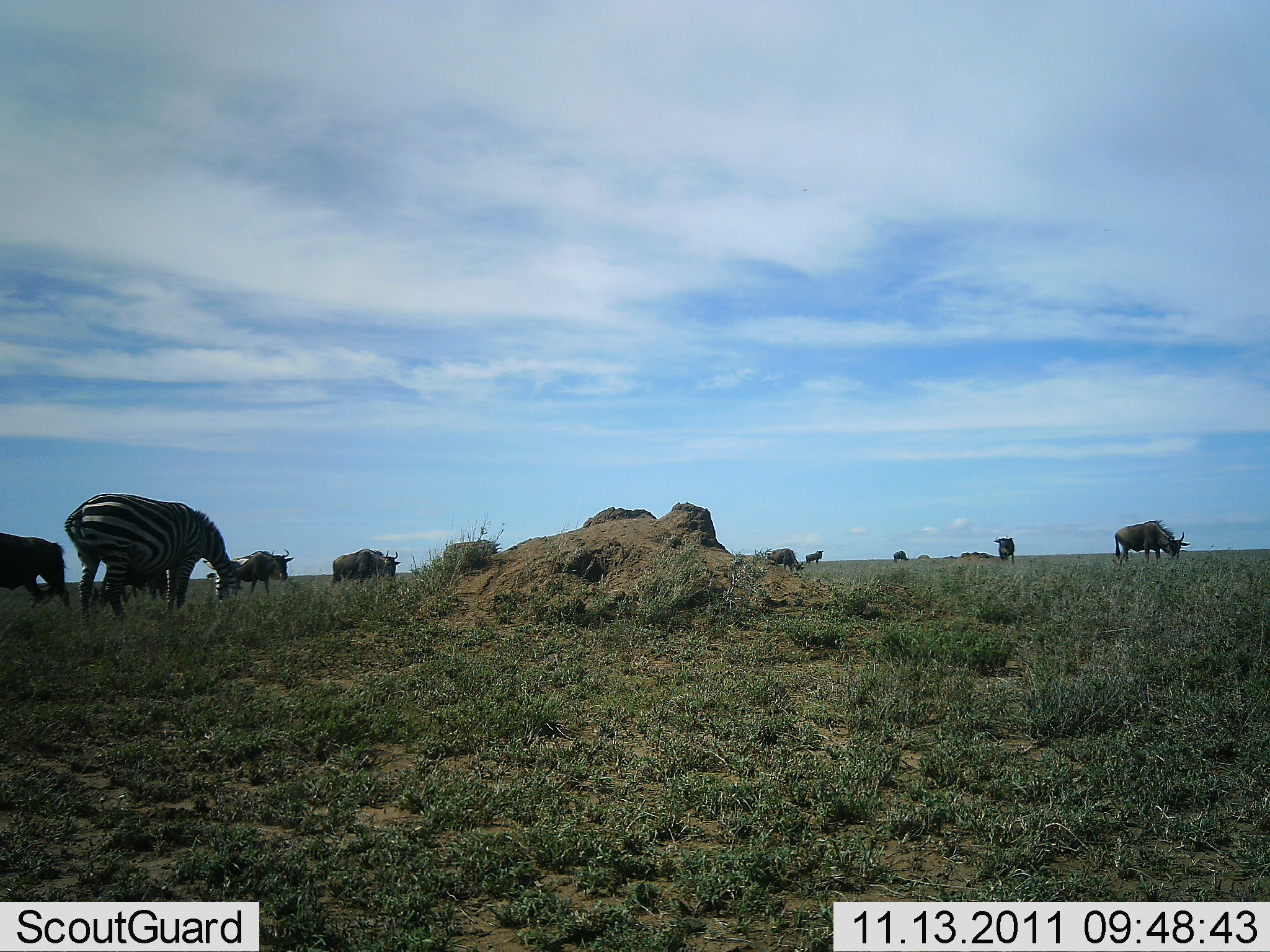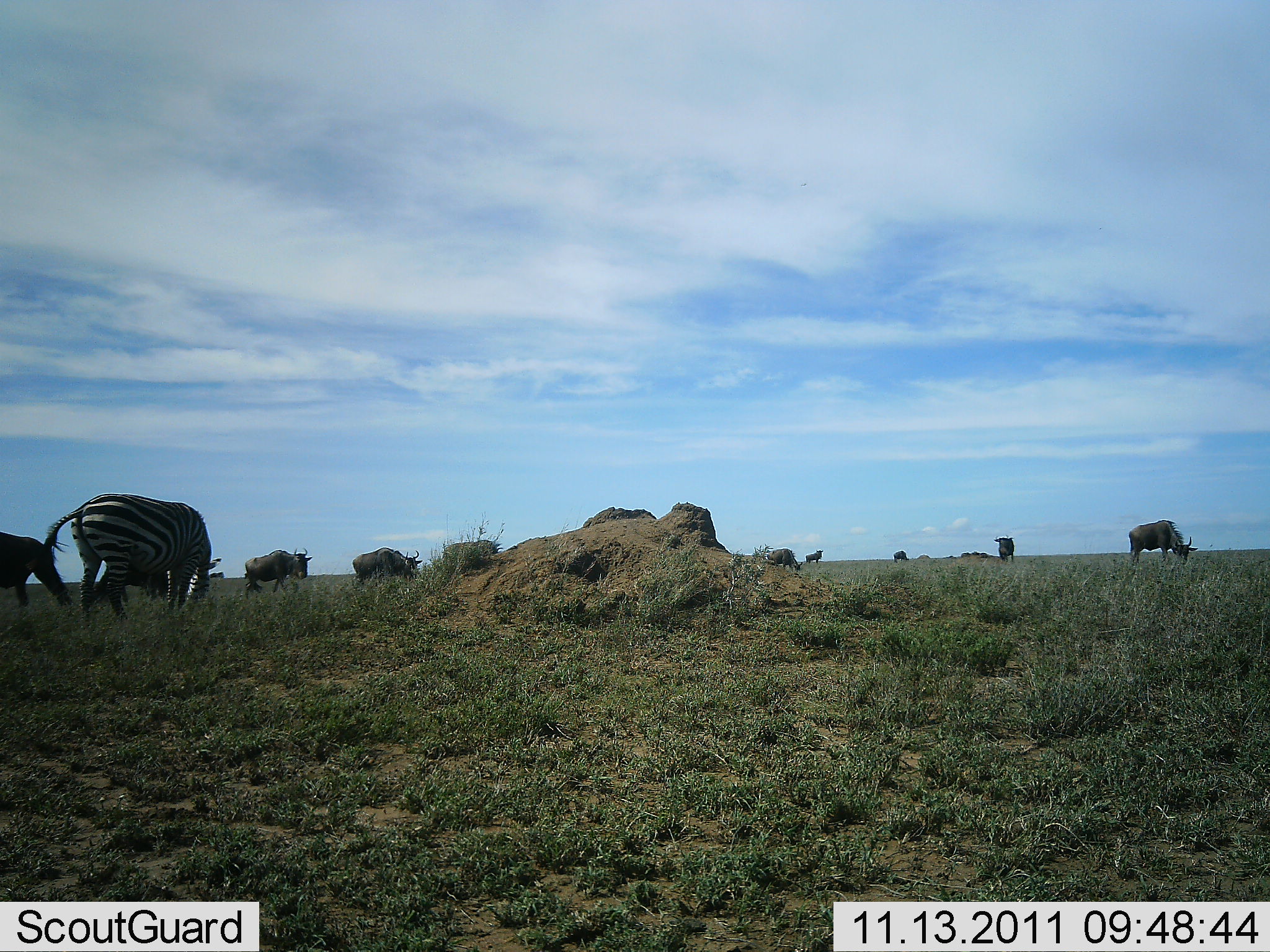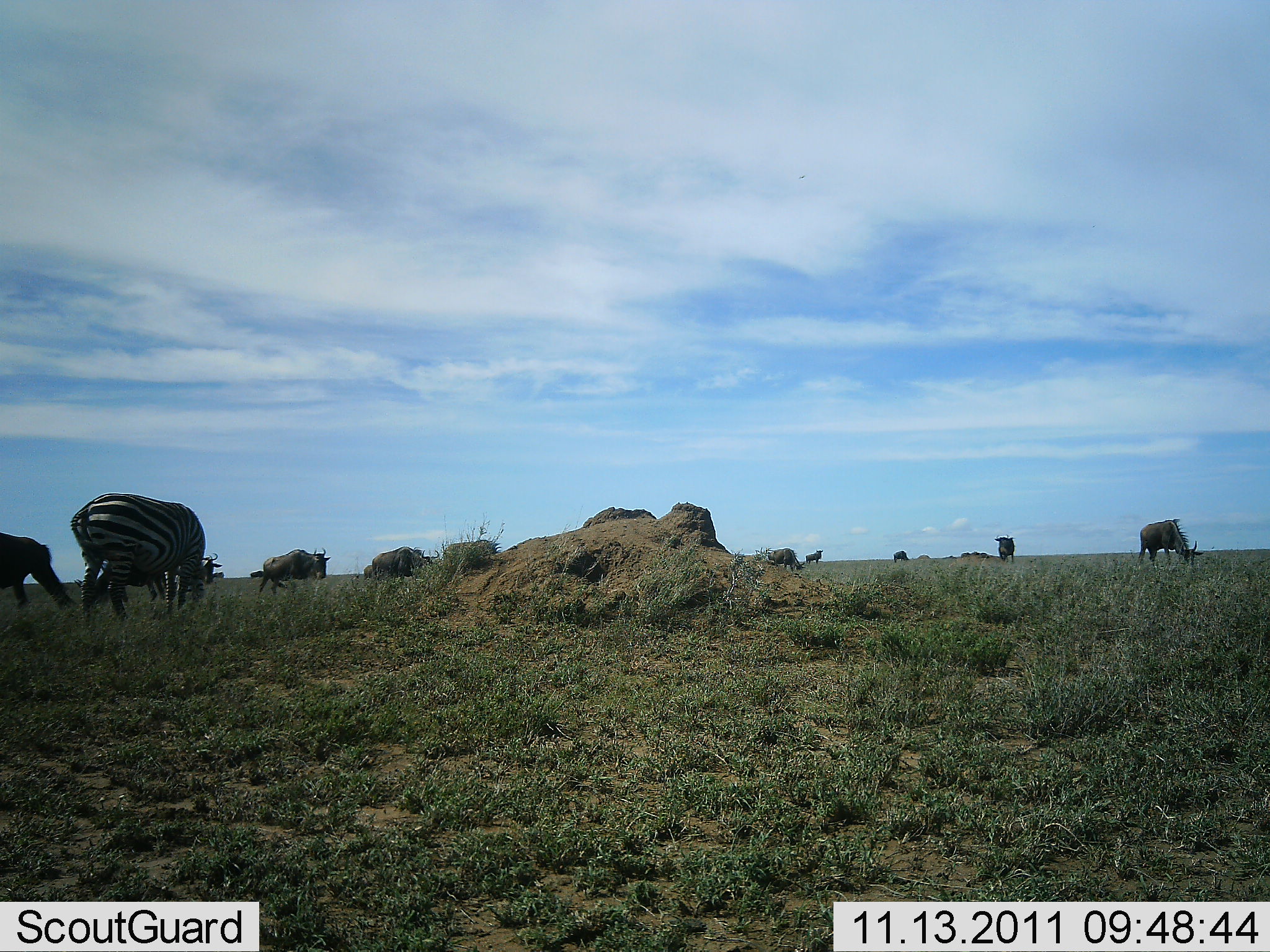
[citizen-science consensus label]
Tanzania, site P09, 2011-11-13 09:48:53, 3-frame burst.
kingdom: Animalia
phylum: Chordata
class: Mammalia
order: Artiodactyla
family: Bovidae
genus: Connochaetes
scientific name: Connochaetes taurinus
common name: blue wildebeest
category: wildebeest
Wildebeest (blue wildebeest) (Connochaetes taurinus), count 7. Behavior (volunteer vote fractions): standing 42%, resting 0%, moving 67%, interacting 0%. Young present (vote fraction): 0%. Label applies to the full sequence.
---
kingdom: Animalia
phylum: Chordata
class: Mammalia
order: Perissodactyla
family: Equidae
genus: Equus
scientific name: Equus quagga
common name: plains zebra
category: zebra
Zebra (plains zebra) (Equus quagga), count 1. Behavior (volunteer vote fractions): standing 17%, resting 0%, moving 0%, interacting 0%. Young present (vote fraction): 0%. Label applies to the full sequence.